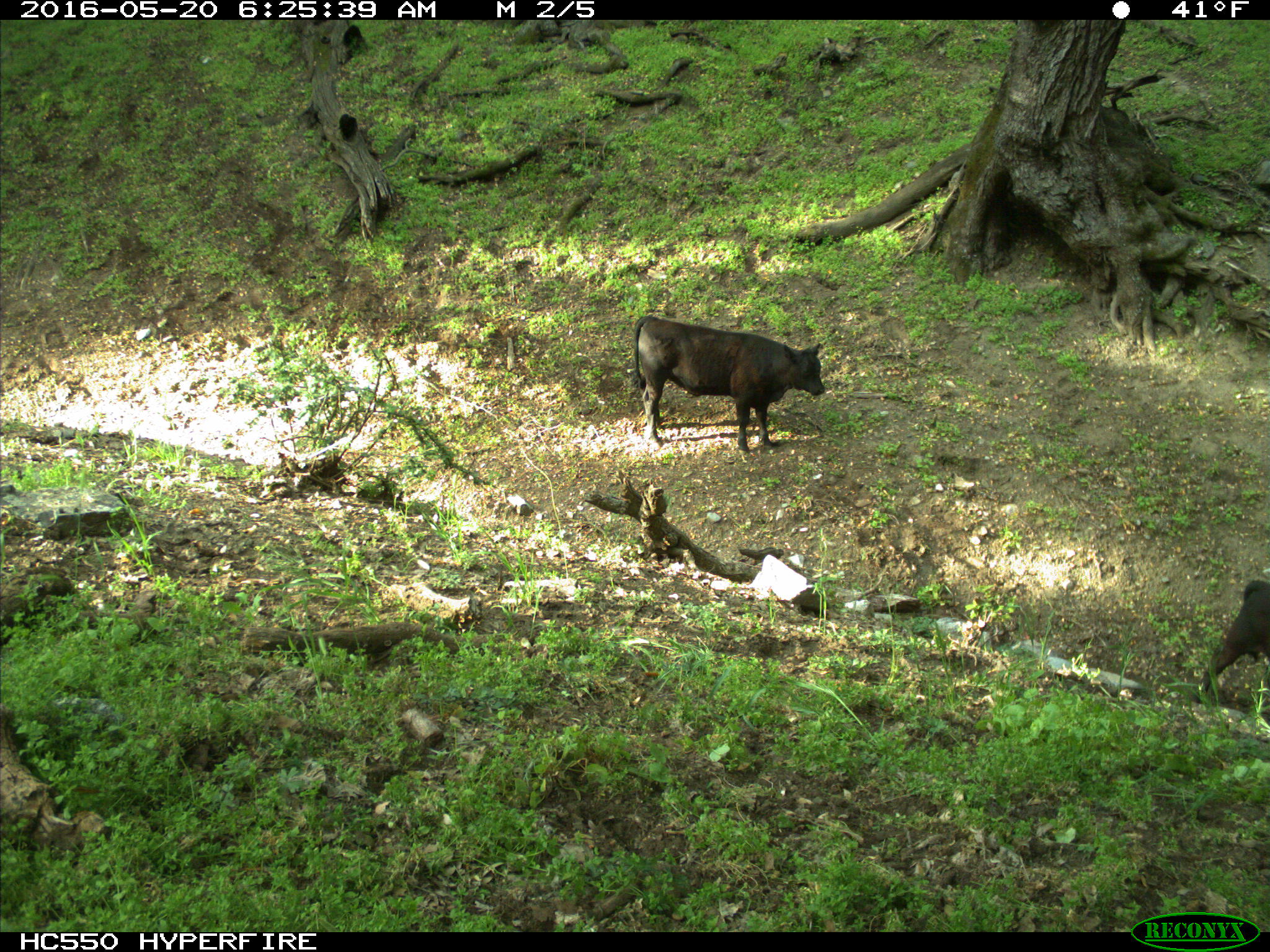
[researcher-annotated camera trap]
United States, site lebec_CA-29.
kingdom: Animalia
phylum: Chordata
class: Mammalia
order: Artiodactyla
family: Bovidae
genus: Bos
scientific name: Bos taurus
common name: domestic cow